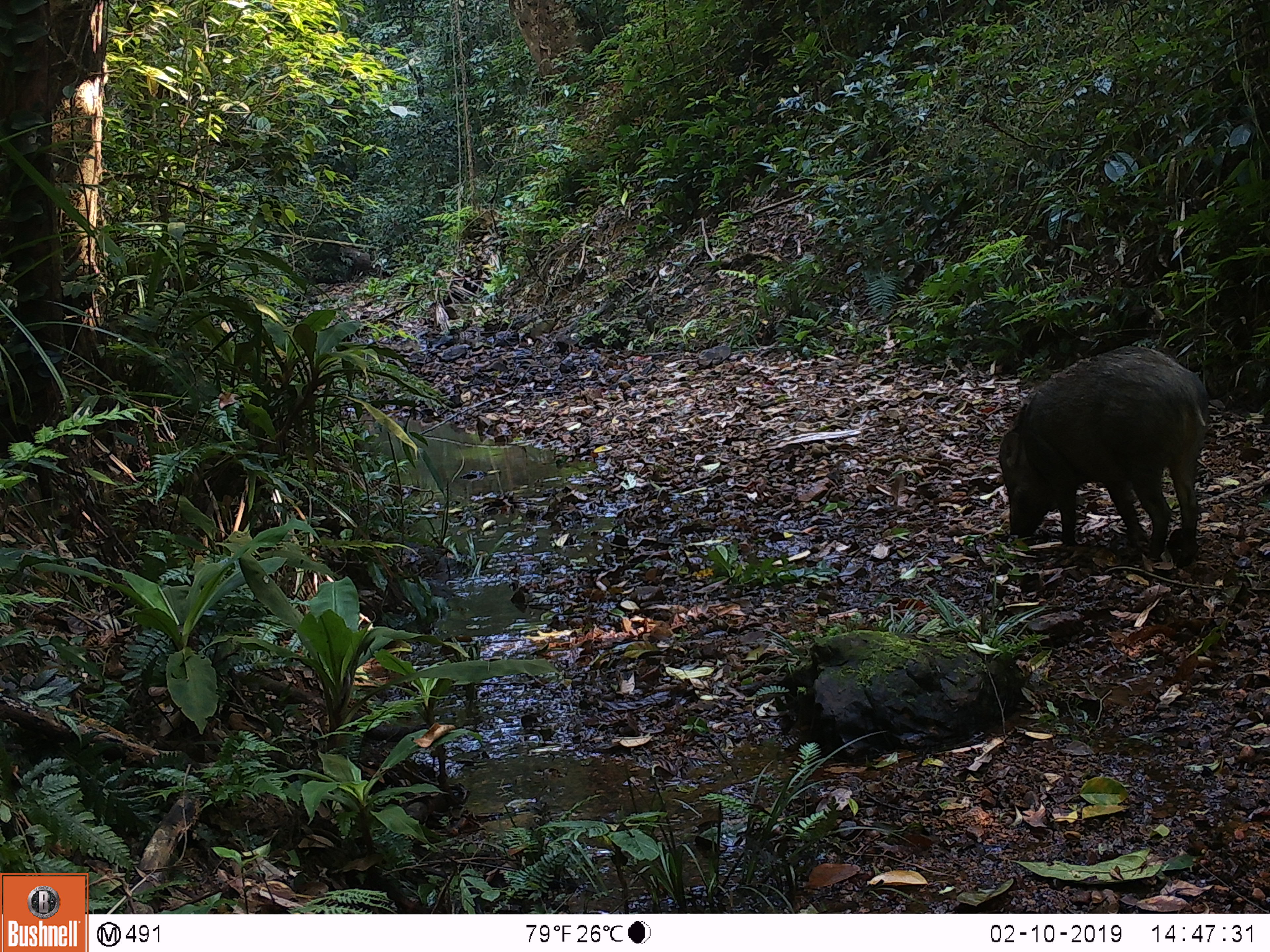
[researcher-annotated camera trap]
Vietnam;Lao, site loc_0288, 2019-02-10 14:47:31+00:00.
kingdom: Animalia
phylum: Chordata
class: Mammalia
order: Artiodactyla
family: Suidae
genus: Sus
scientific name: Sus scrofa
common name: eurasian wild pig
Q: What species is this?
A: Eurasian wild pig (Sus scrofa).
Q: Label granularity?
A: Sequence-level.